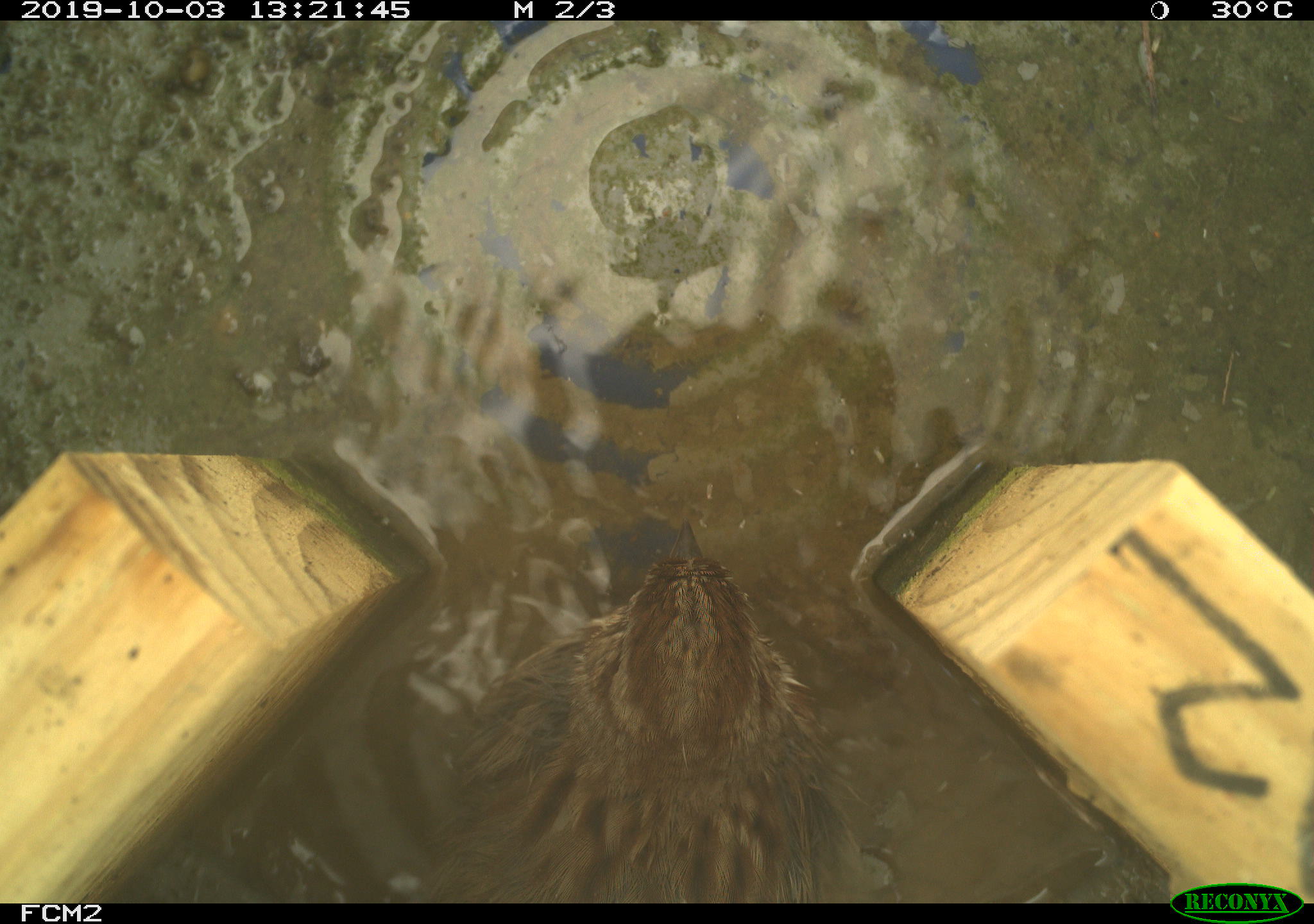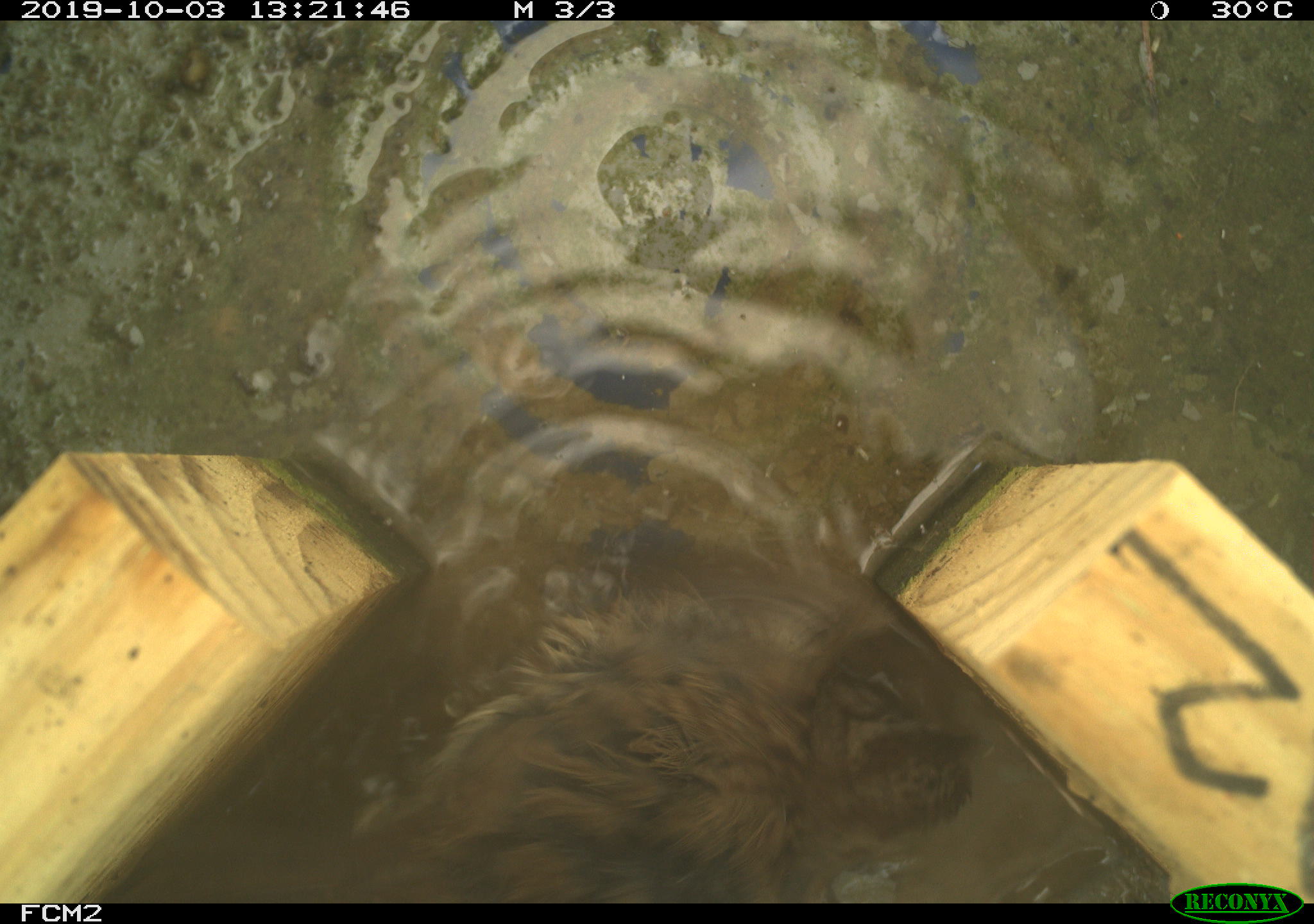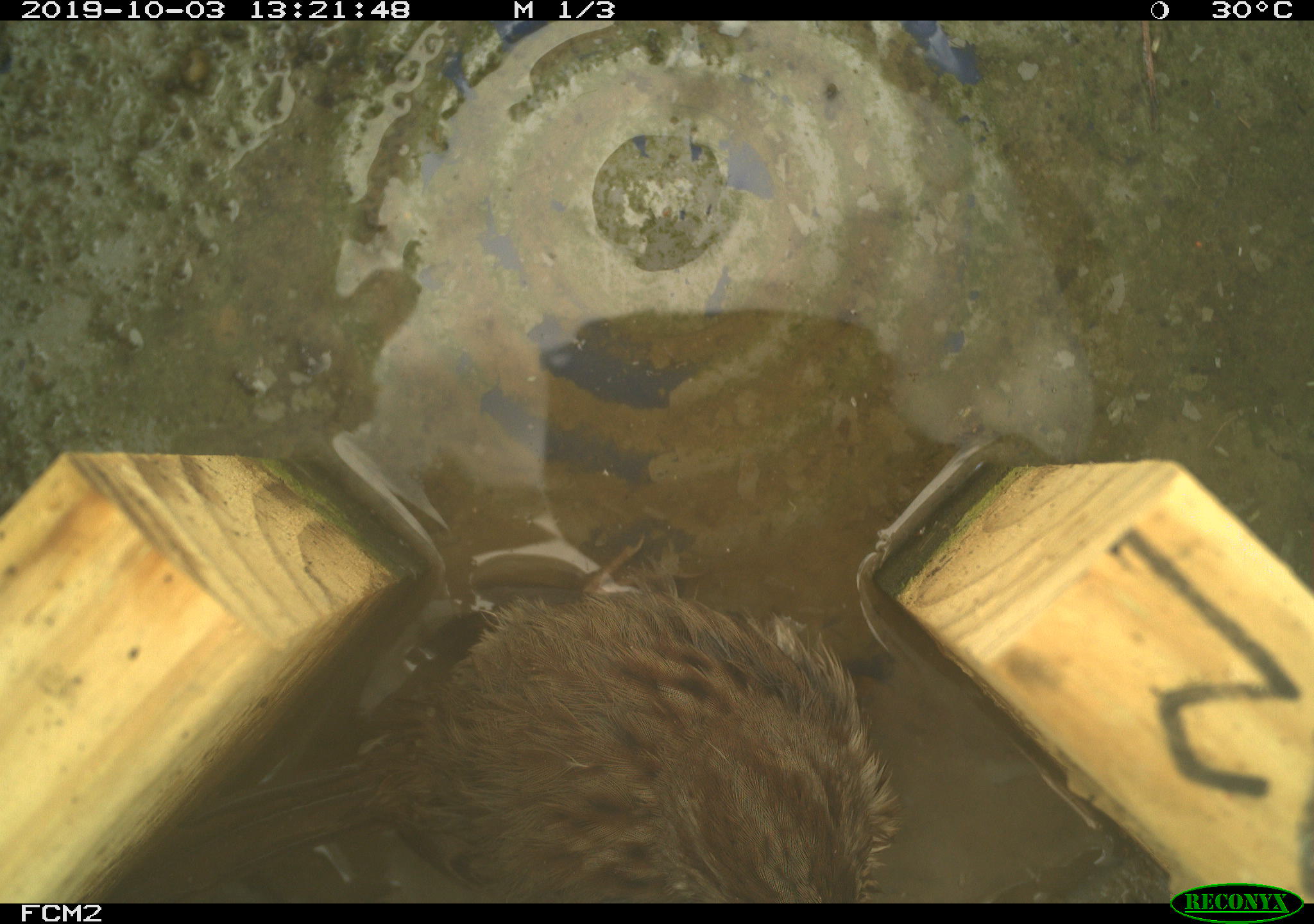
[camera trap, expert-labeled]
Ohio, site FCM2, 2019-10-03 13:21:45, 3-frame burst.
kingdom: Animalia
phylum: Chordata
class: Aves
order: Passeriformes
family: Passerellidae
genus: Melospiza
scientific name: Melospiza melodia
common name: song sparrow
Song sparrow (Melospiza melodia).